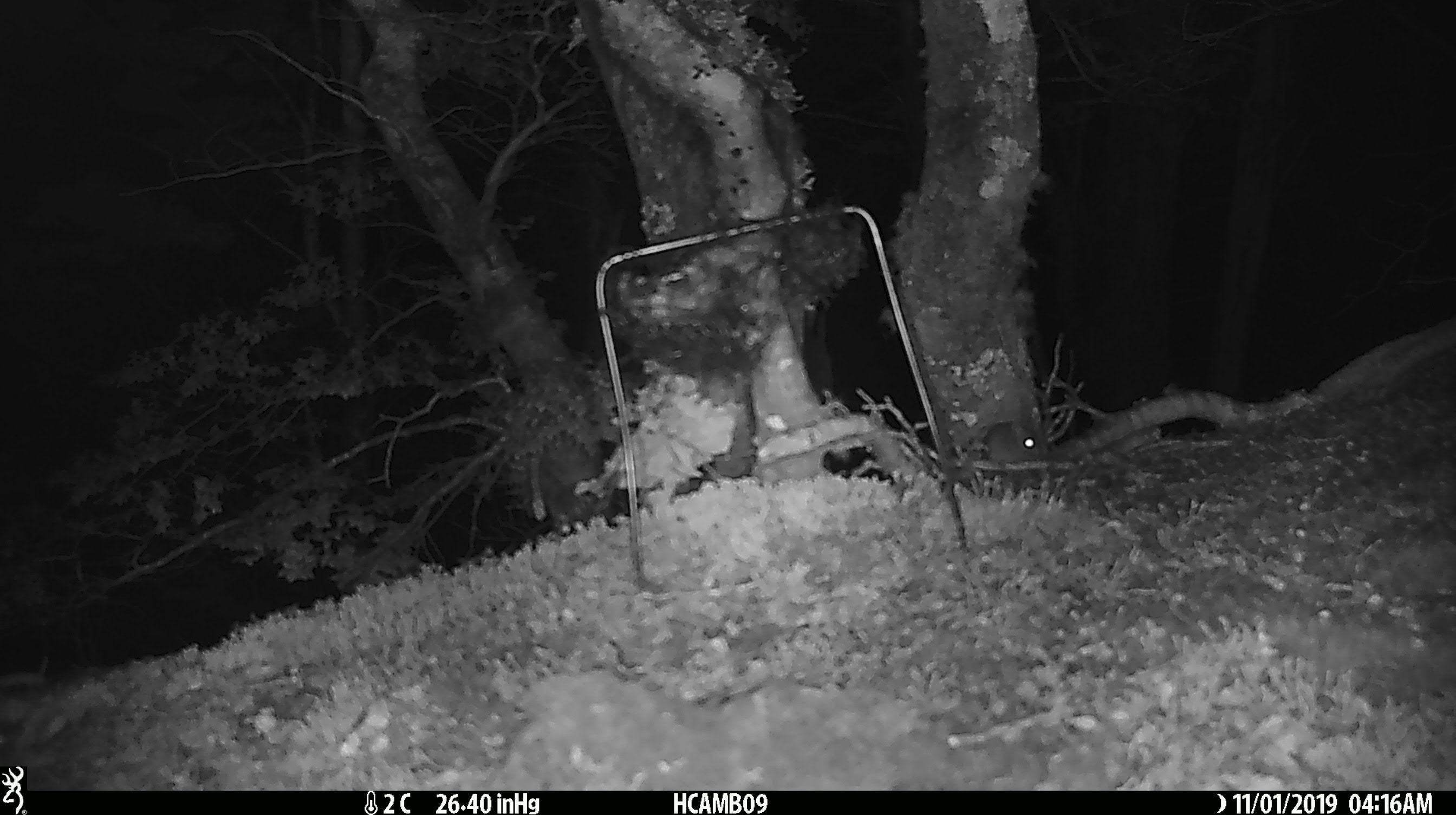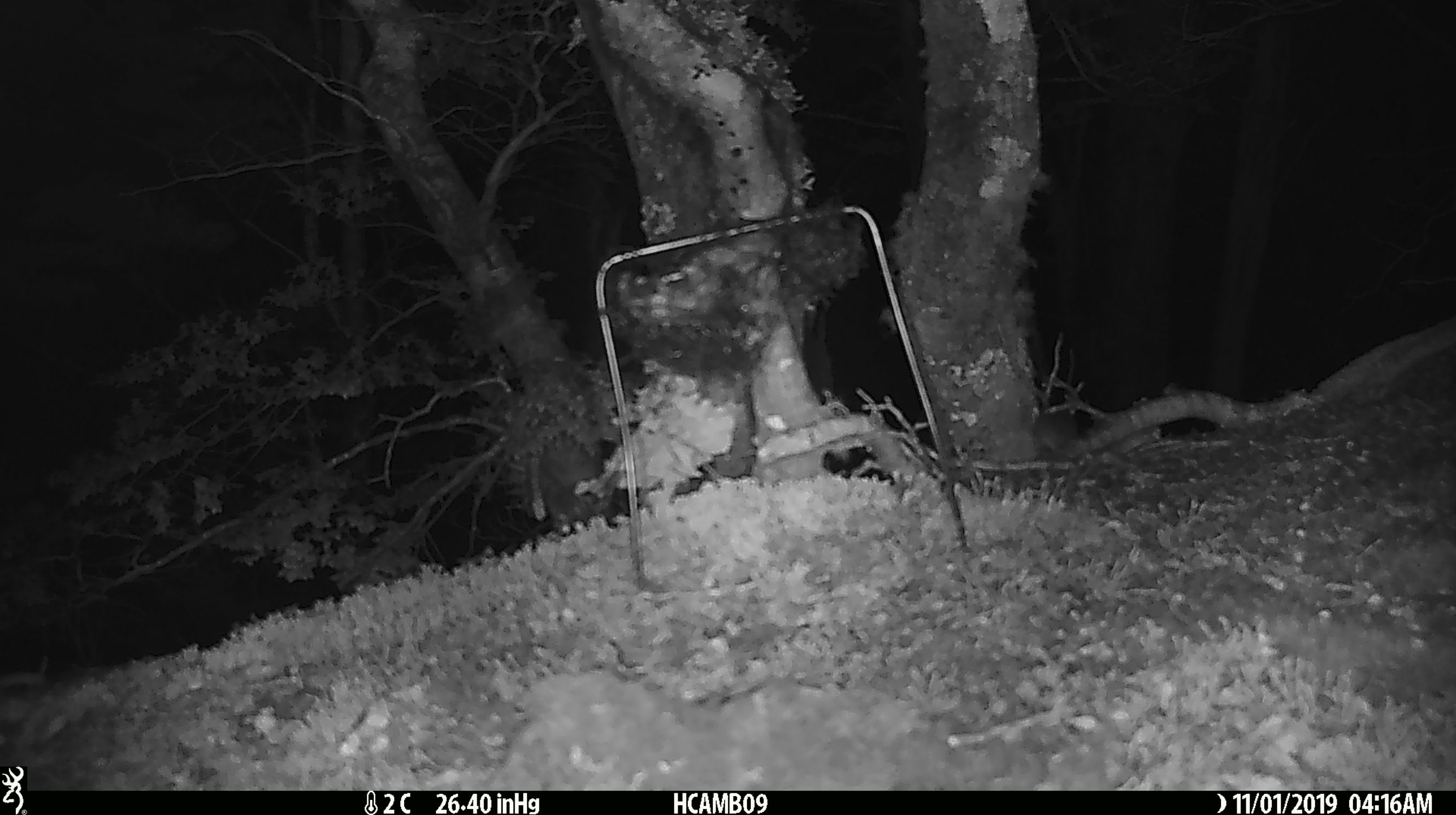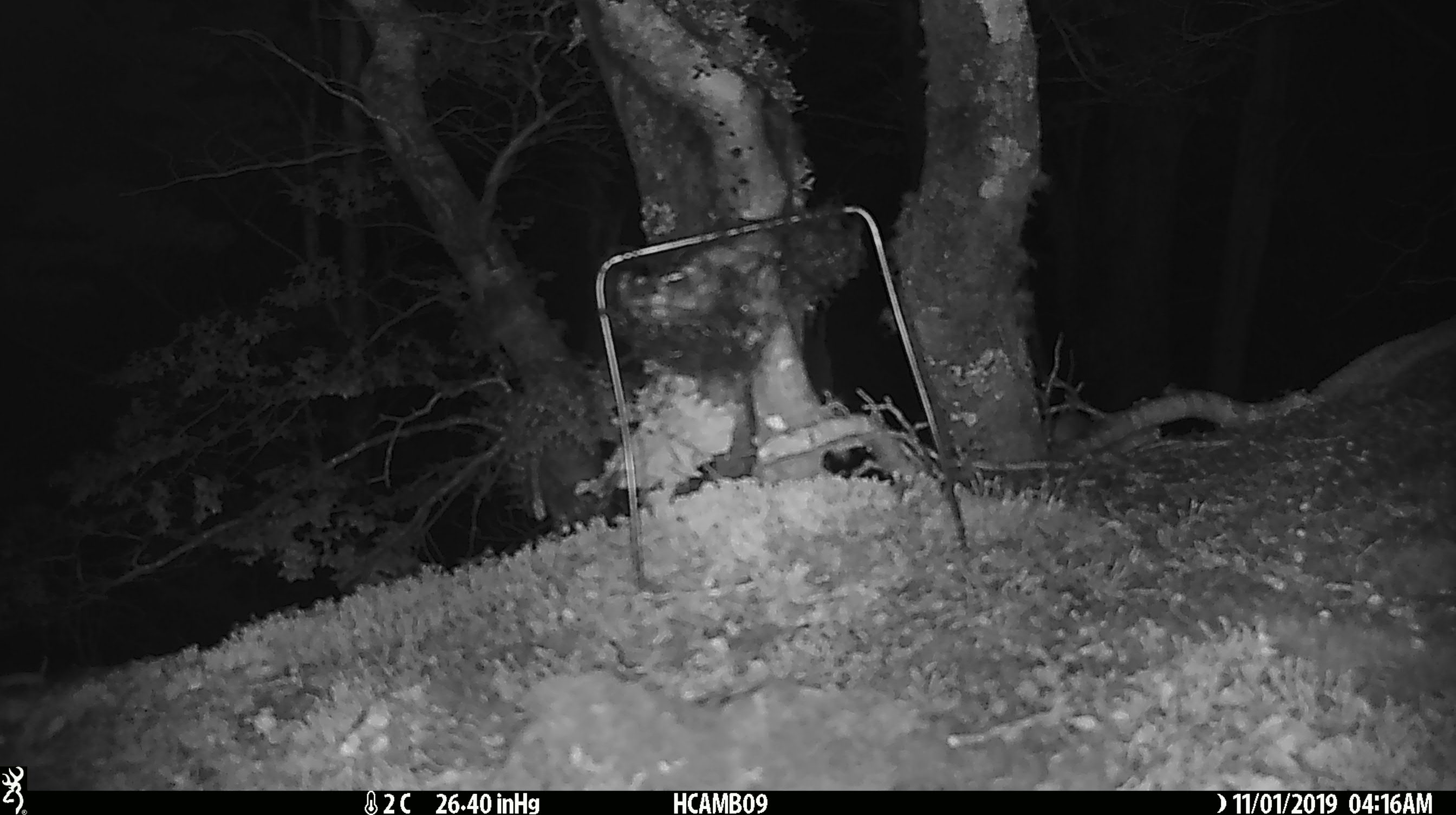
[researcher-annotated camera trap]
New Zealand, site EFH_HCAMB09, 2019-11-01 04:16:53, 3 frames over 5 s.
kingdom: Animalia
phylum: Chordata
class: Mammalia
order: Rodentia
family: Muridae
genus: Mus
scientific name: Mus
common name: mouse